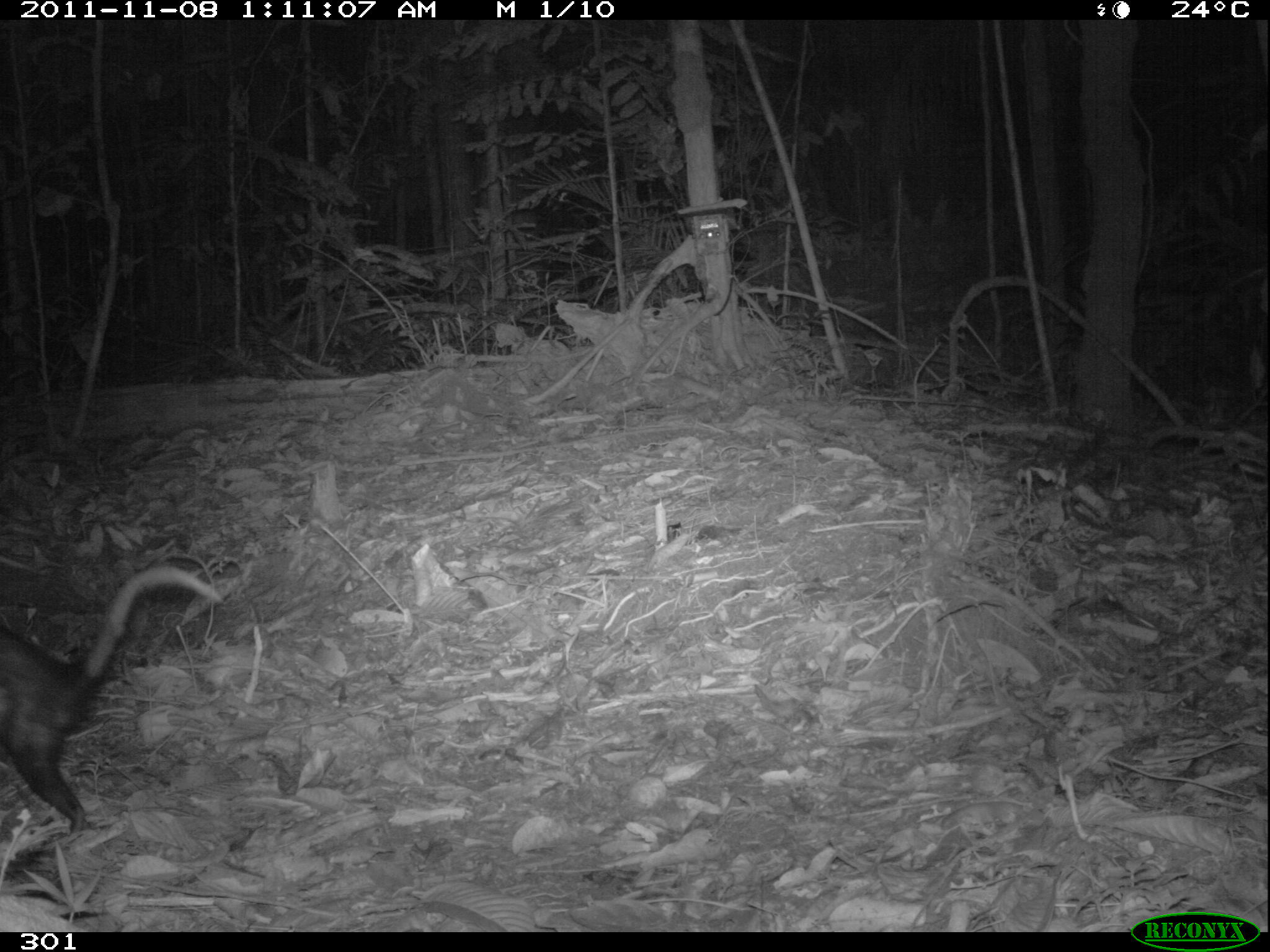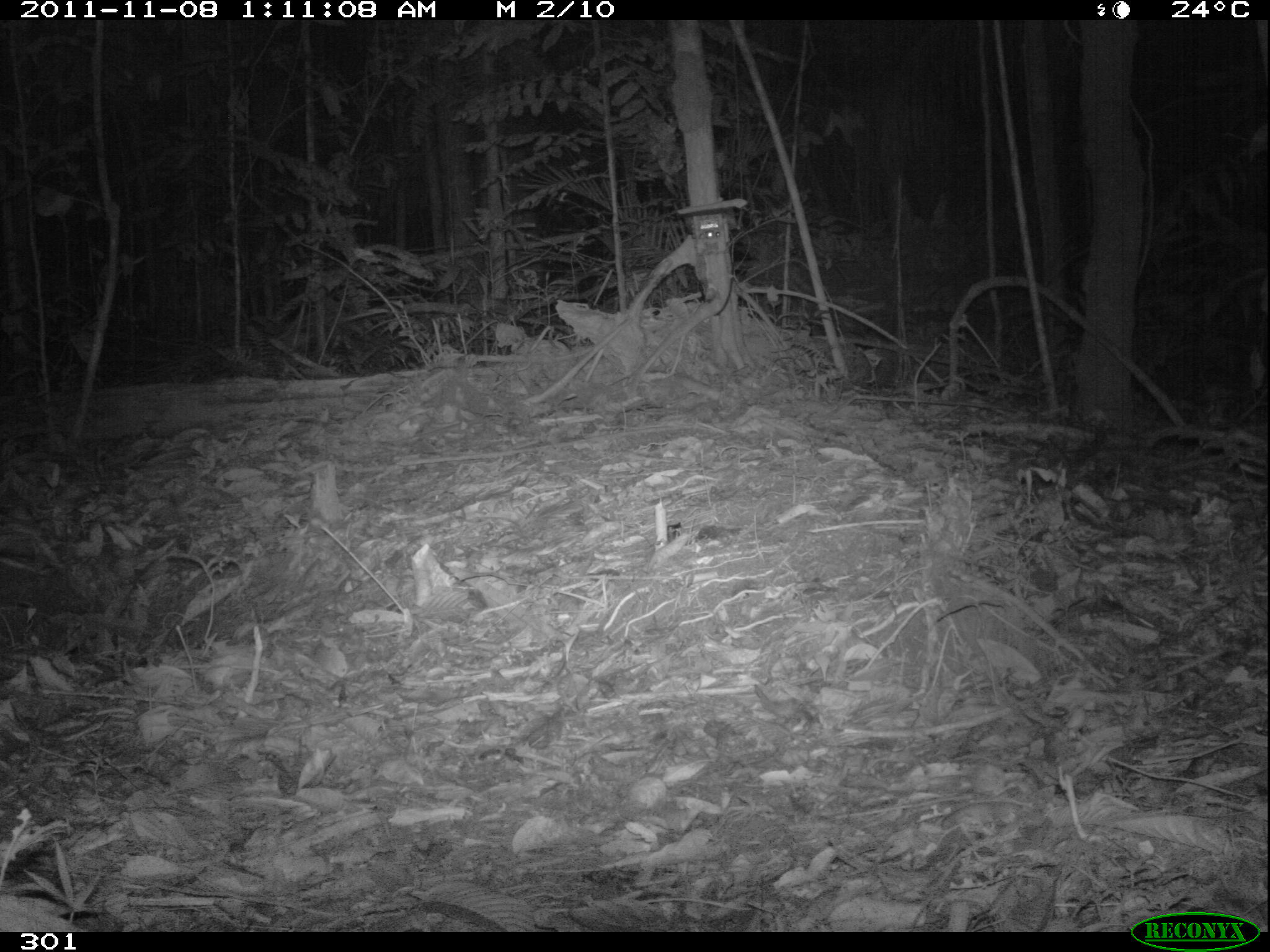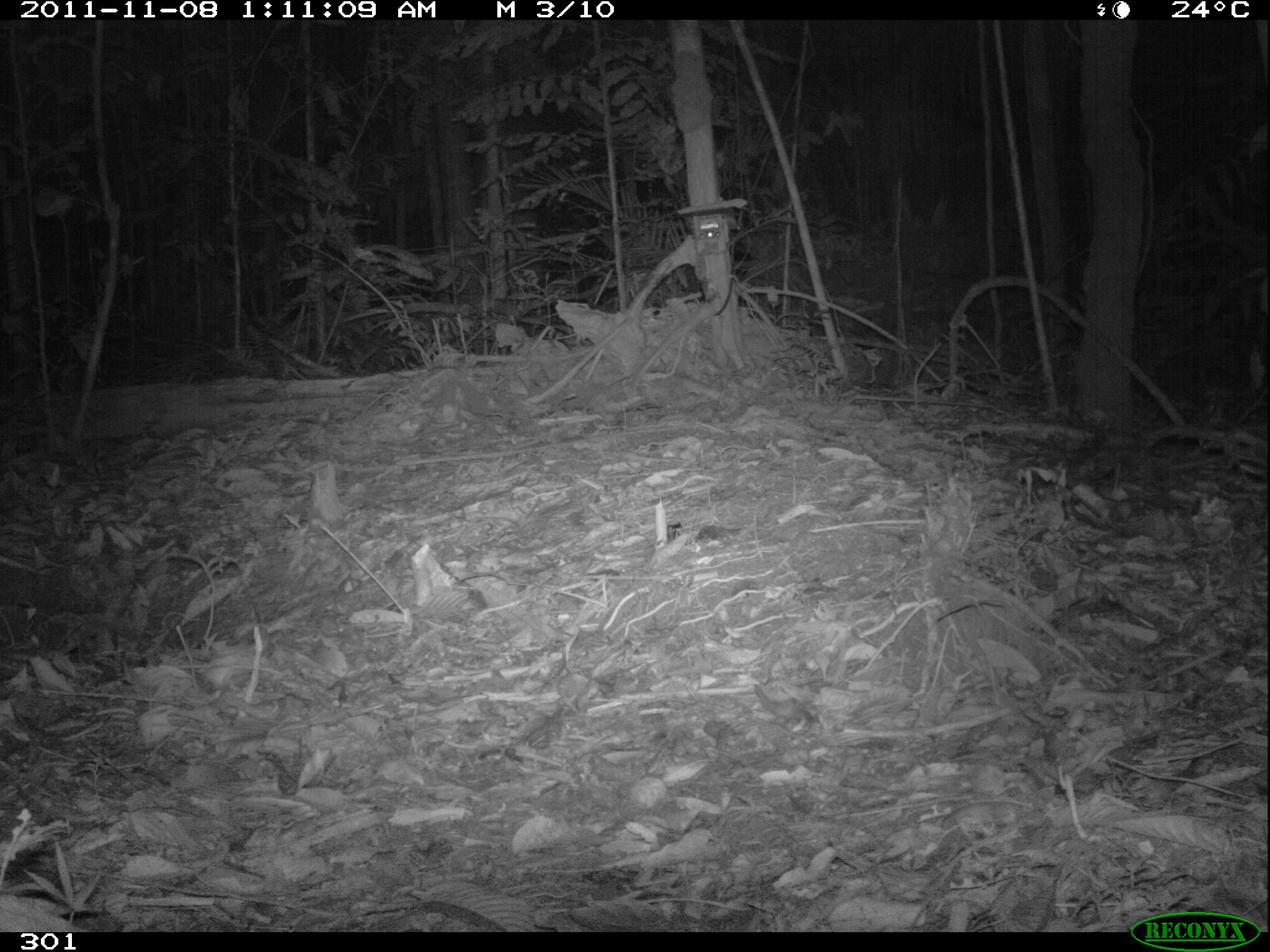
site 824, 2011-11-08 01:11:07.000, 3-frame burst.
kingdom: Animalia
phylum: Chordata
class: Mammalia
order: Didelphimorphia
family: Didelphidae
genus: Didelphis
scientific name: Didelphis marsupialis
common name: southern opossum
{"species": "Didelphis marsupialis (southern opossum)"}